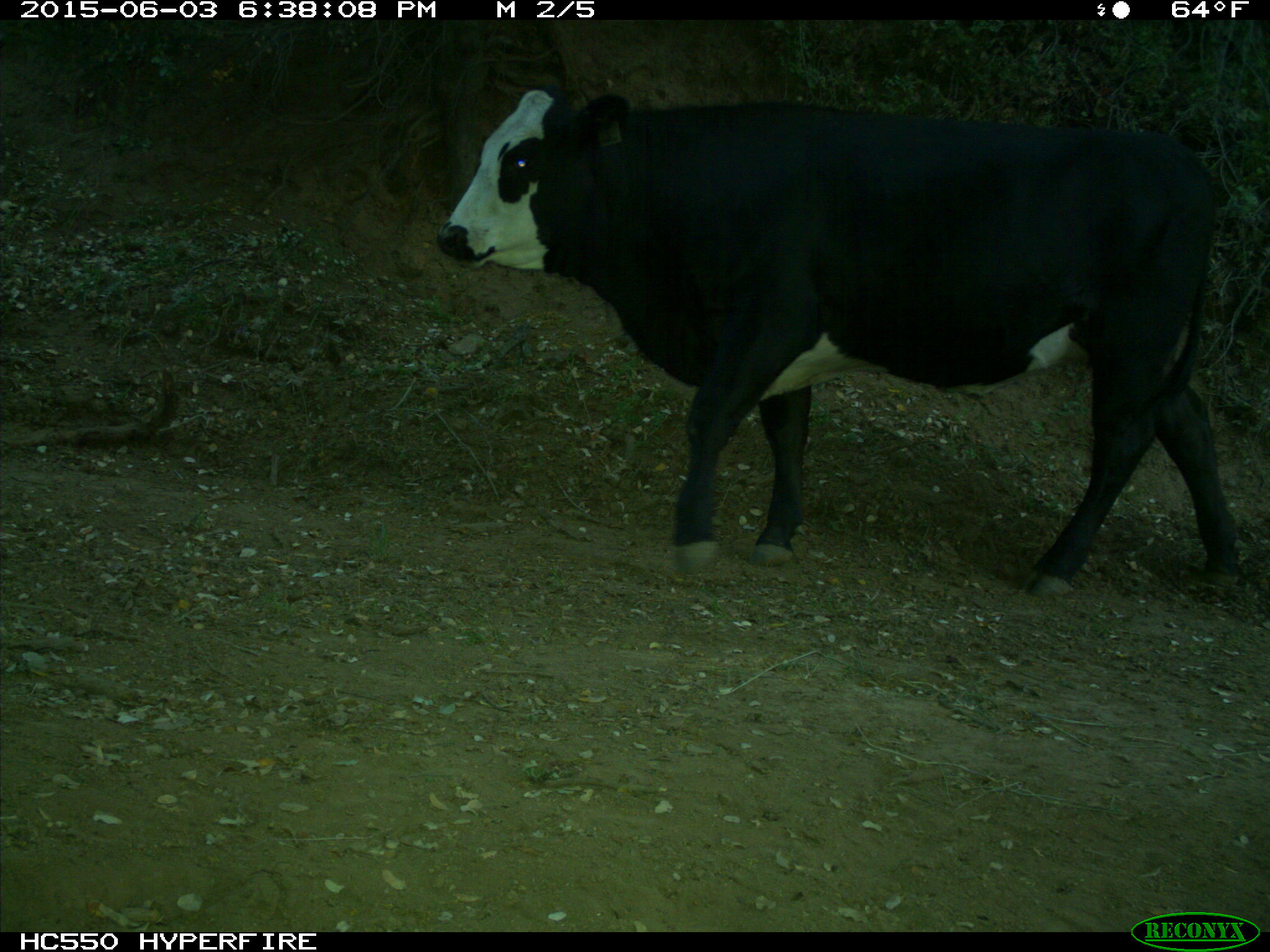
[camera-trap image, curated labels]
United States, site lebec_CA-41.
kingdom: Animalia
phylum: Chordata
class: Mammalia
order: Artiodactyla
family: Bovidae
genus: Bos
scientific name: Bos taurus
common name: domestic cow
Bos taurus (domestic cow).